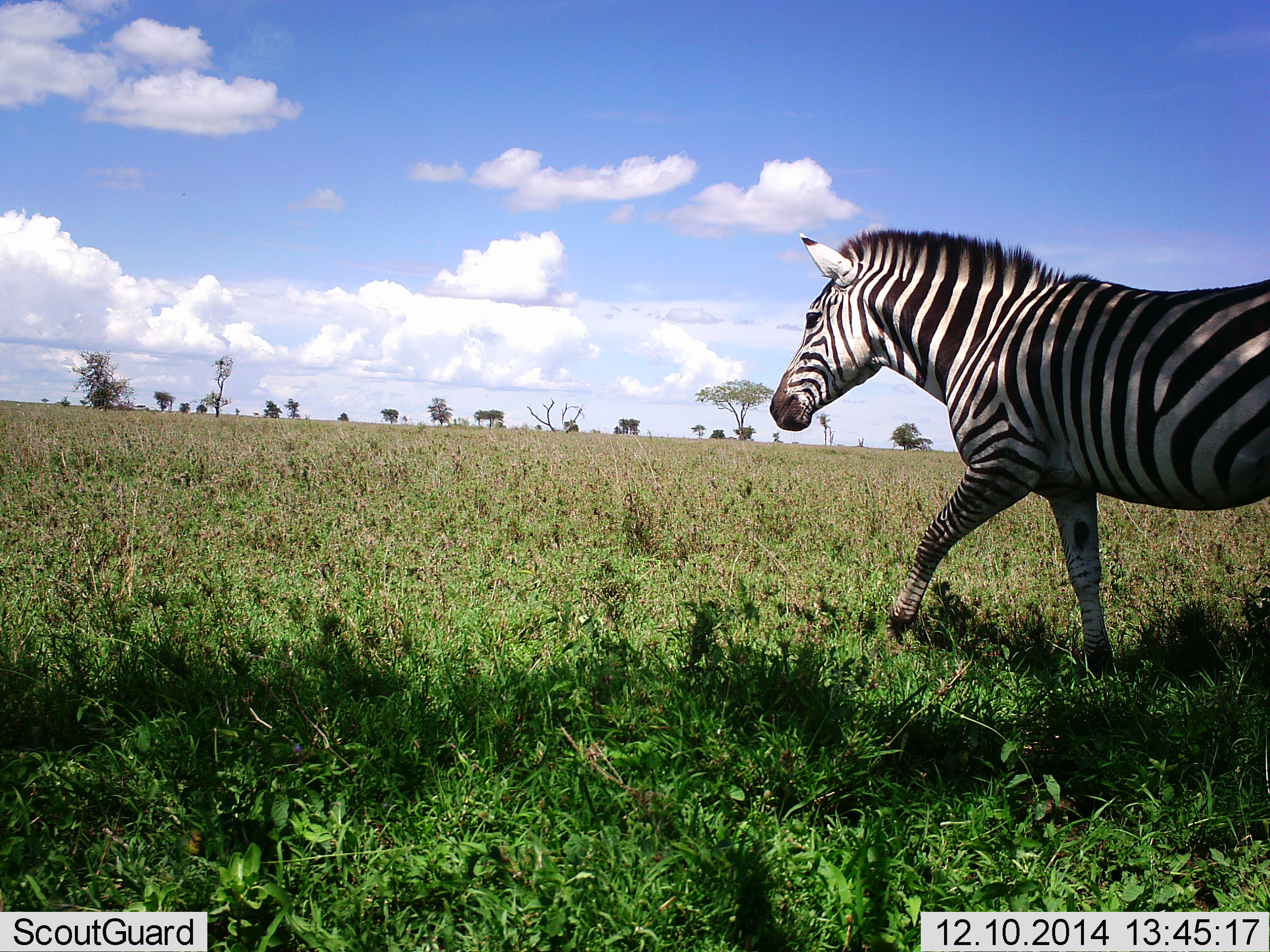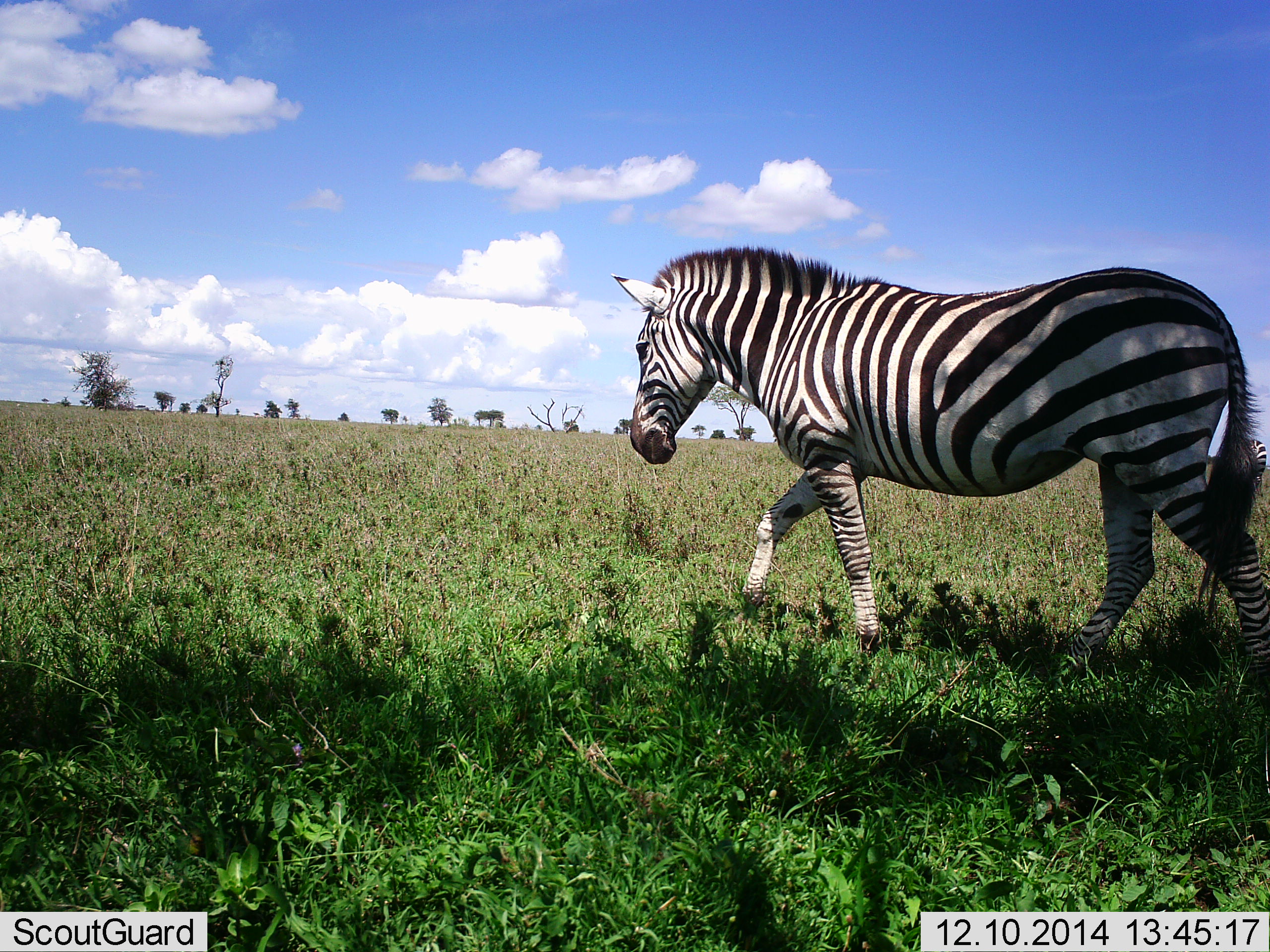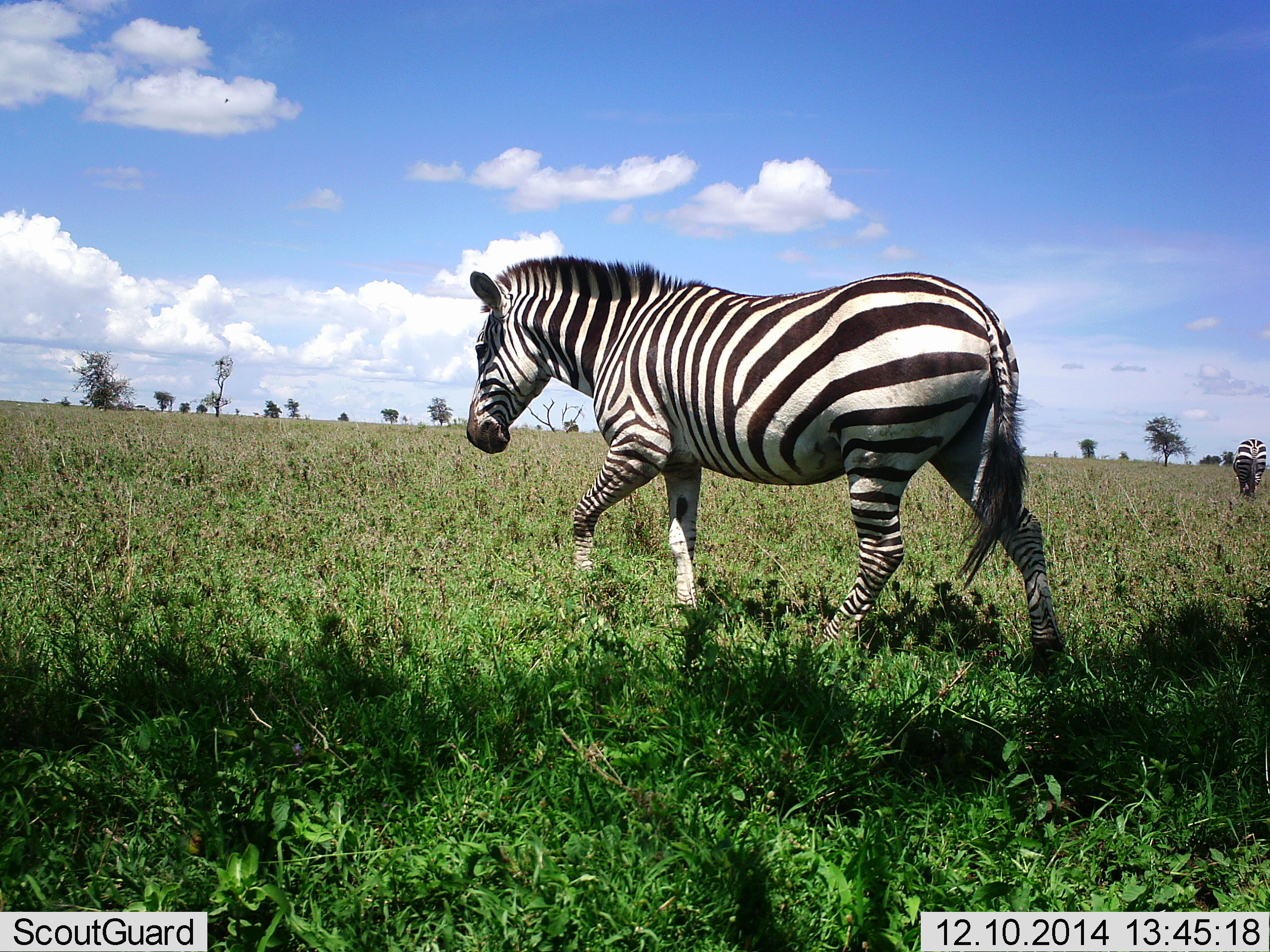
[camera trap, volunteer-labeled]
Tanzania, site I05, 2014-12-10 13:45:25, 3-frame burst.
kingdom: Animalia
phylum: Chordata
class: Mammalia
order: Perissodactyla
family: Equidae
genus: Equus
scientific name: Equus quagga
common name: plains zebra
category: zebra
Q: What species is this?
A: Zebra (plains zebra) (Equus quagga).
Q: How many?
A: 1.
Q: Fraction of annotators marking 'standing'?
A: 10%.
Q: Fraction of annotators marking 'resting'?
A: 0%.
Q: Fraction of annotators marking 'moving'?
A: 90%.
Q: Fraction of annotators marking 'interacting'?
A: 0%.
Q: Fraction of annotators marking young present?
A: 0%.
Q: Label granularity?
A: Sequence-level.